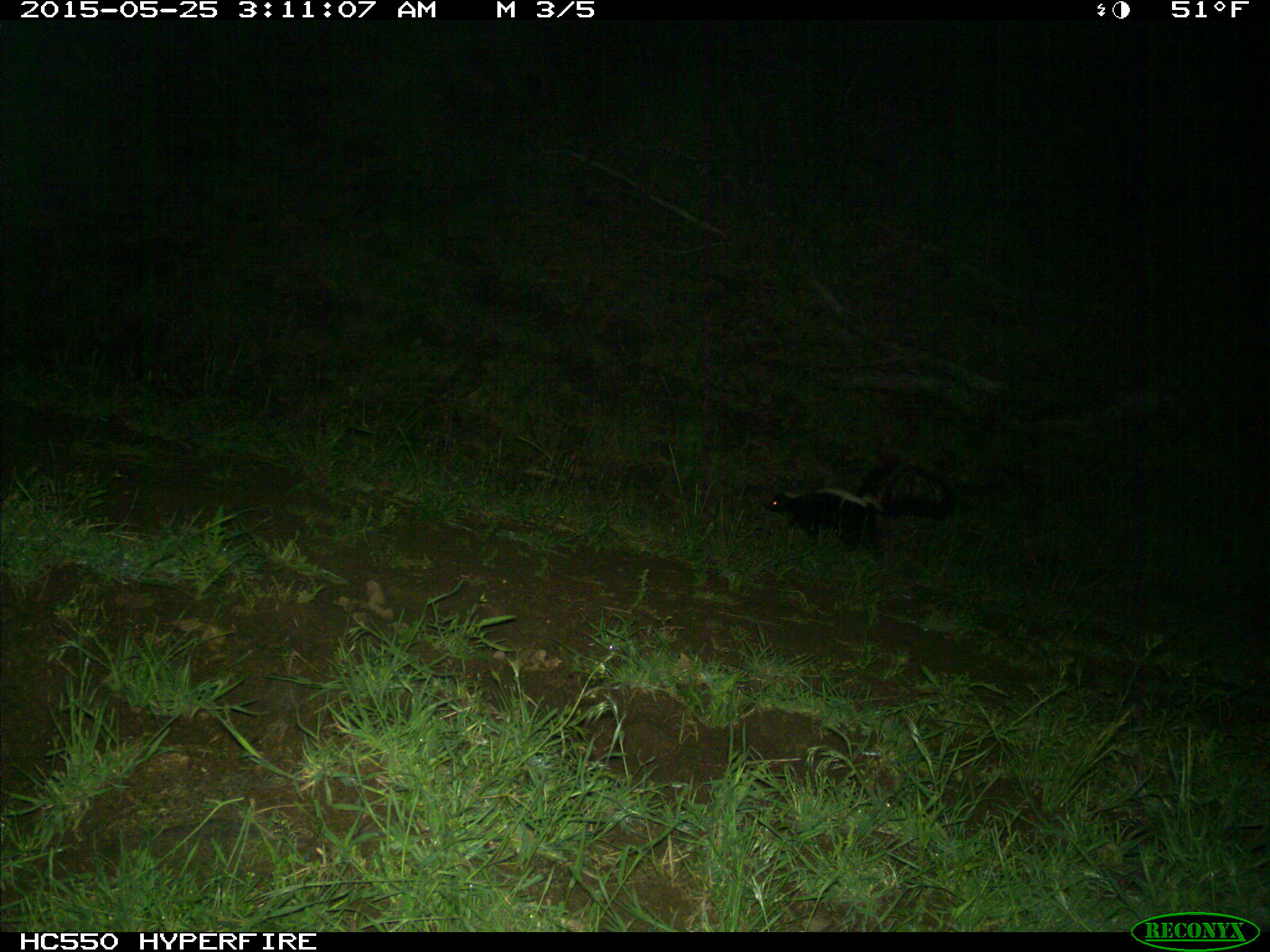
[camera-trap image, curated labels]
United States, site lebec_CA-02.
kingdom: Animalia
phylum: Chordata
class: Mammalia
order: Carnivora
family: Mephitidae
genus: Mephitis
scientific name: Mephitis mephitis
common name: striped skunk